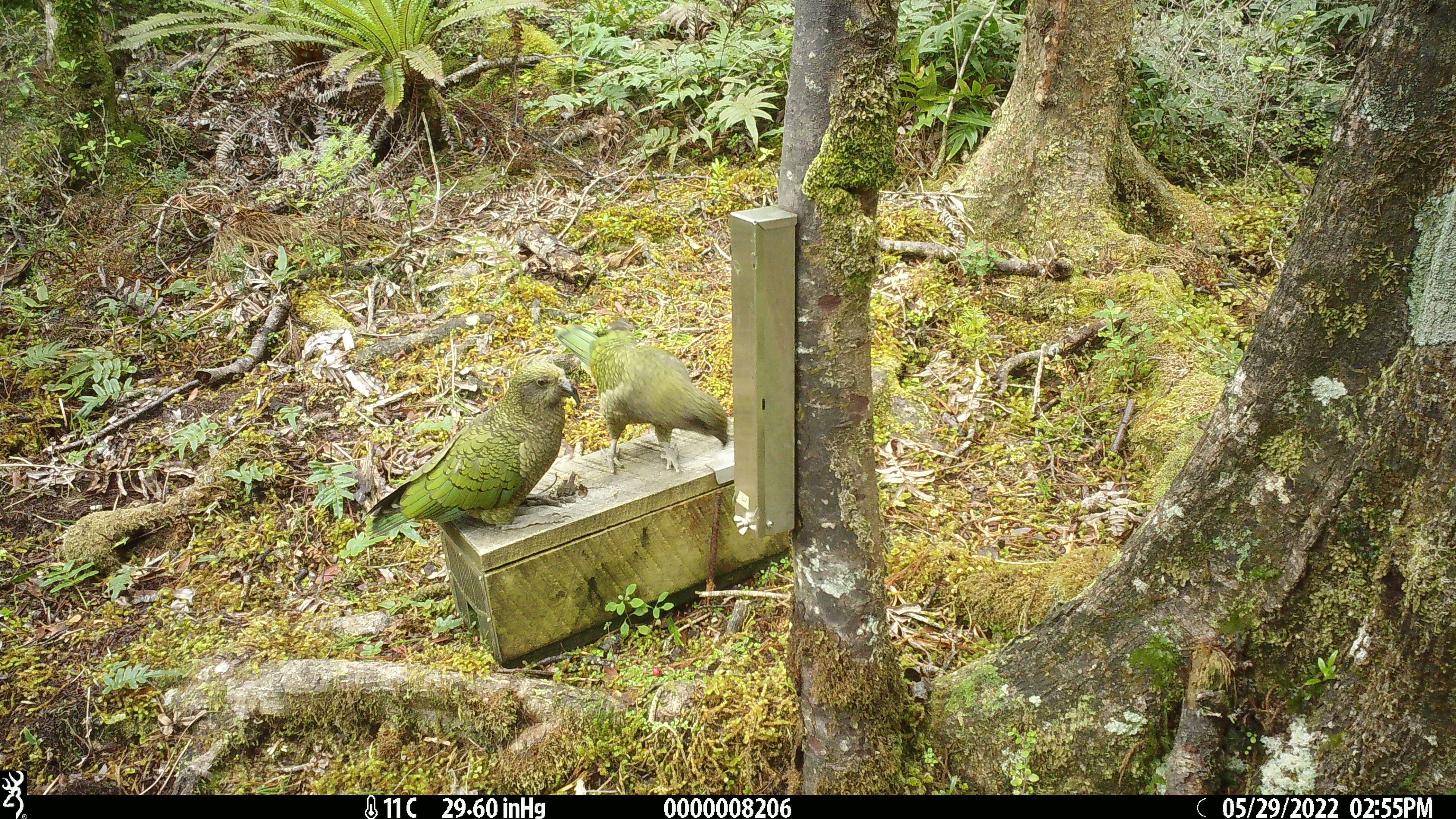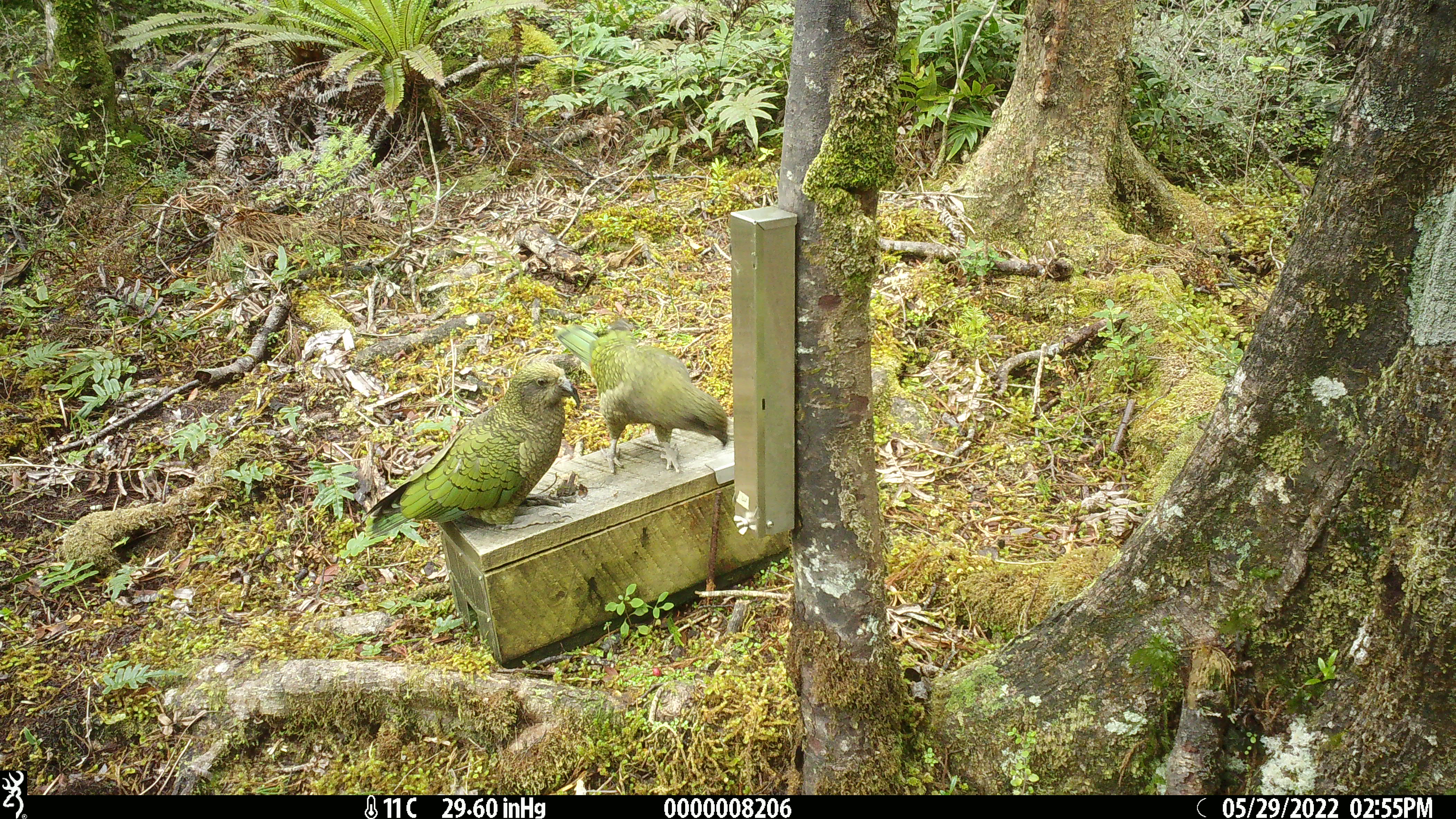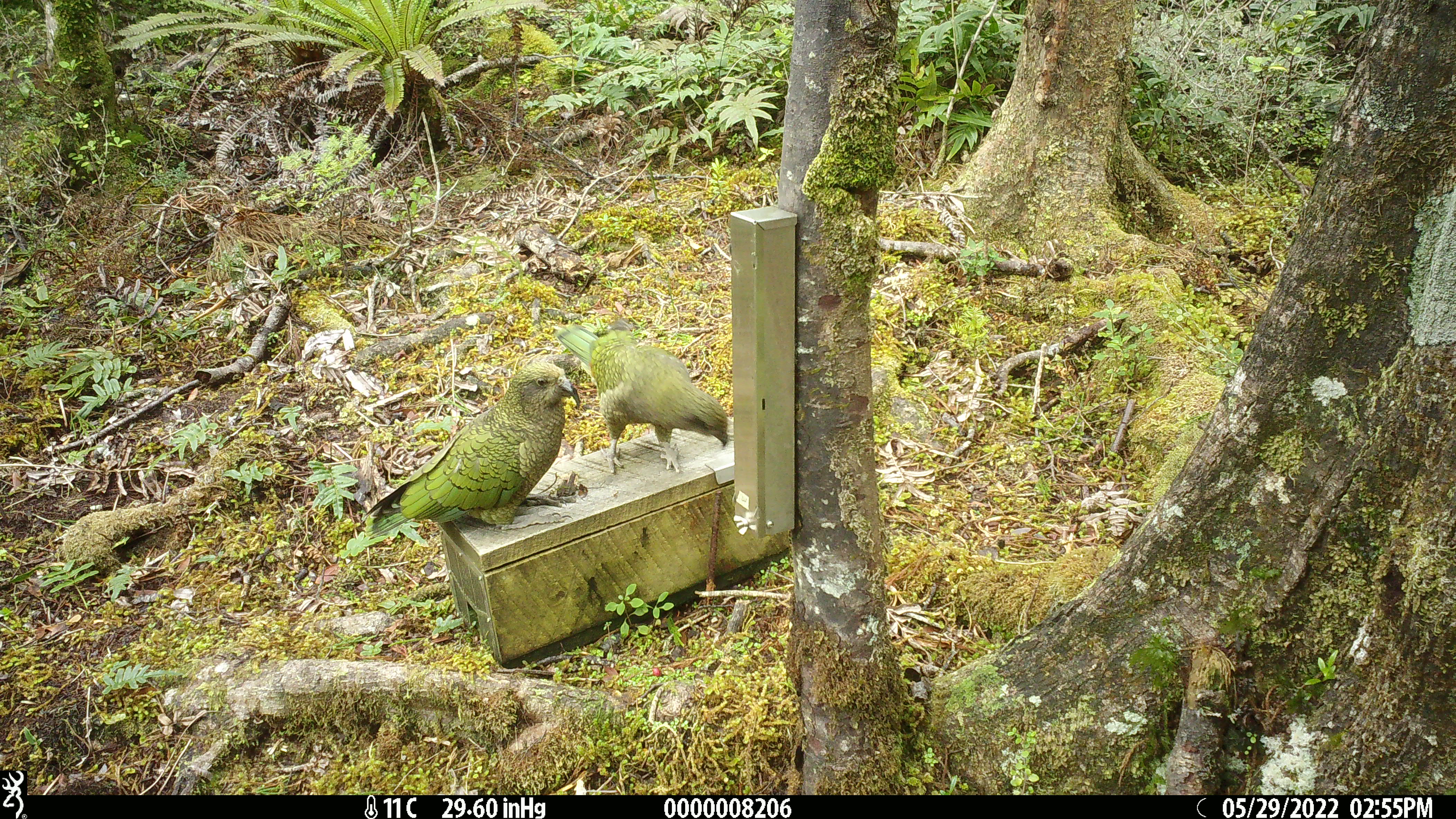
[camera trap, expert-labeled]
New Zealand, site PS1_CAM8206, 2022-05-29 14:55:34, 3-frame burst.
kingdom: Animalia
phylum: Chordata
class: Aves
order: Psittaciformes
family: Strigopidae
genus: Nestor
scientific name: Nestor notabilis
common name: kea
Kea (Nestor notabilis).